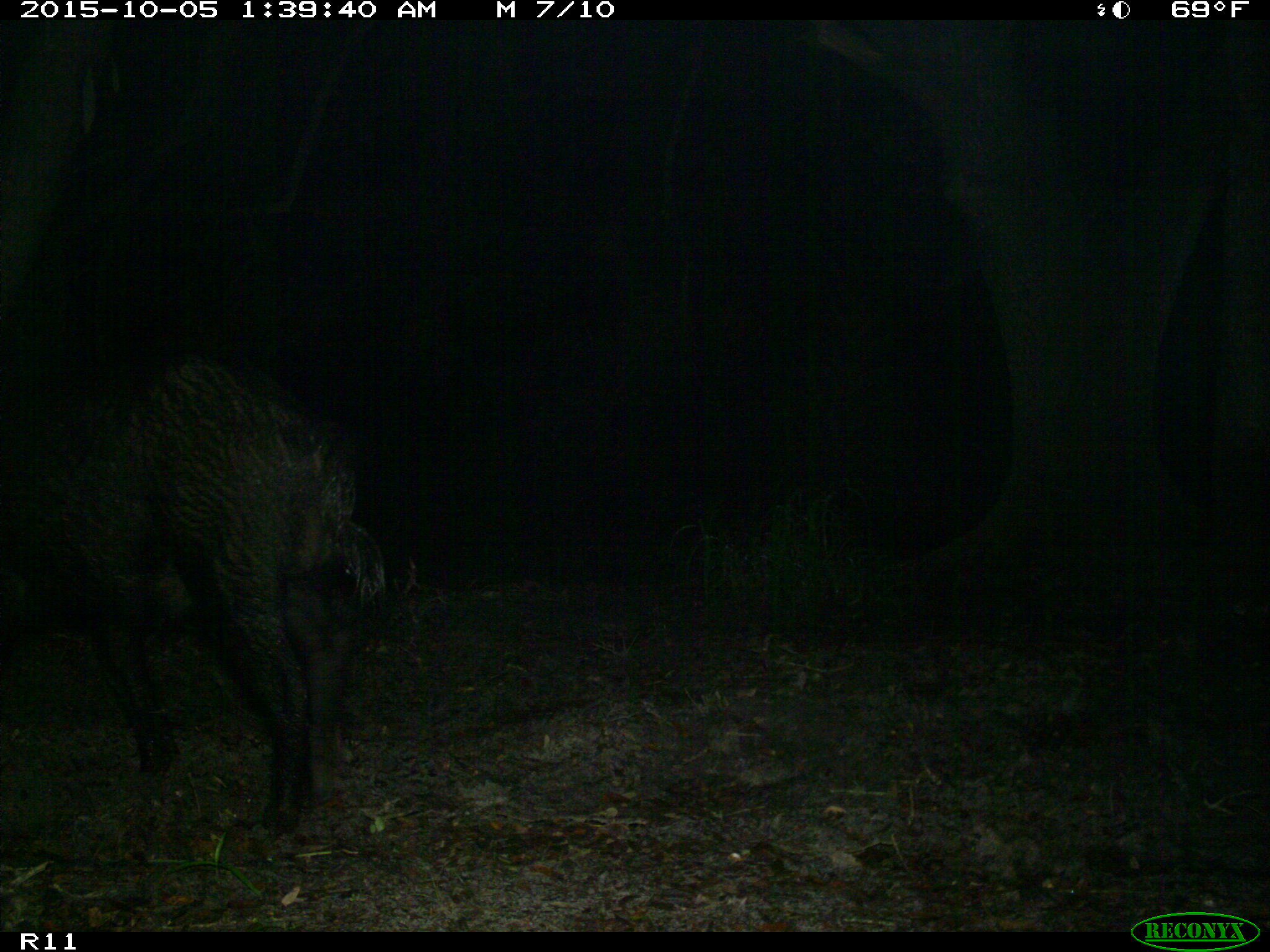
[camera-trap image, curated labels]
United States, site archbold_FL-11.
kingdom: Animalia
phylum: Chordata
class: Mammalia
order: Artiodactyla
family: Suidae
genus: Sus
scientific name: Sus scrofa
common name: wild boar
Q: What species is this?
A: Sus scrofa (wild boar).